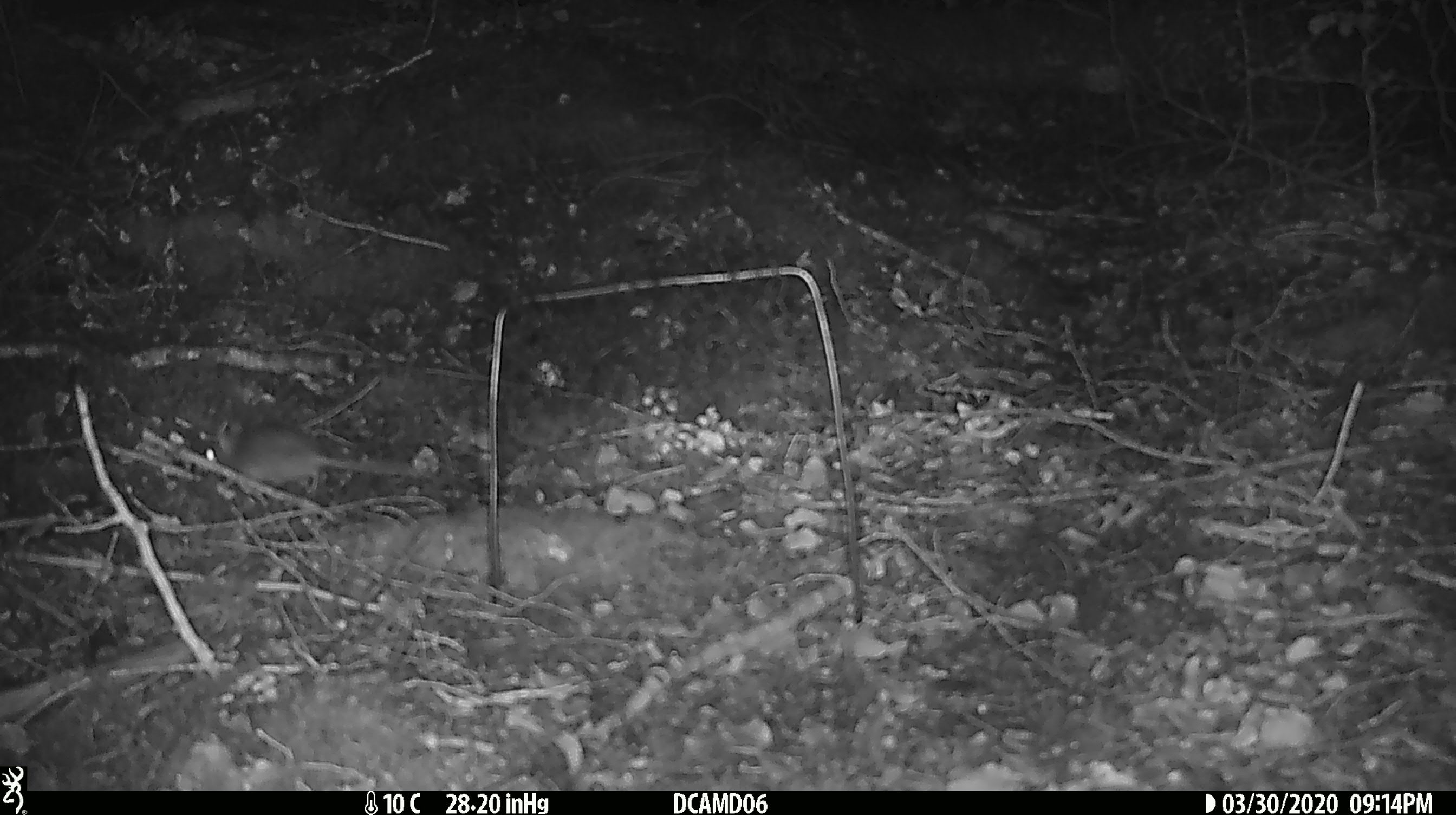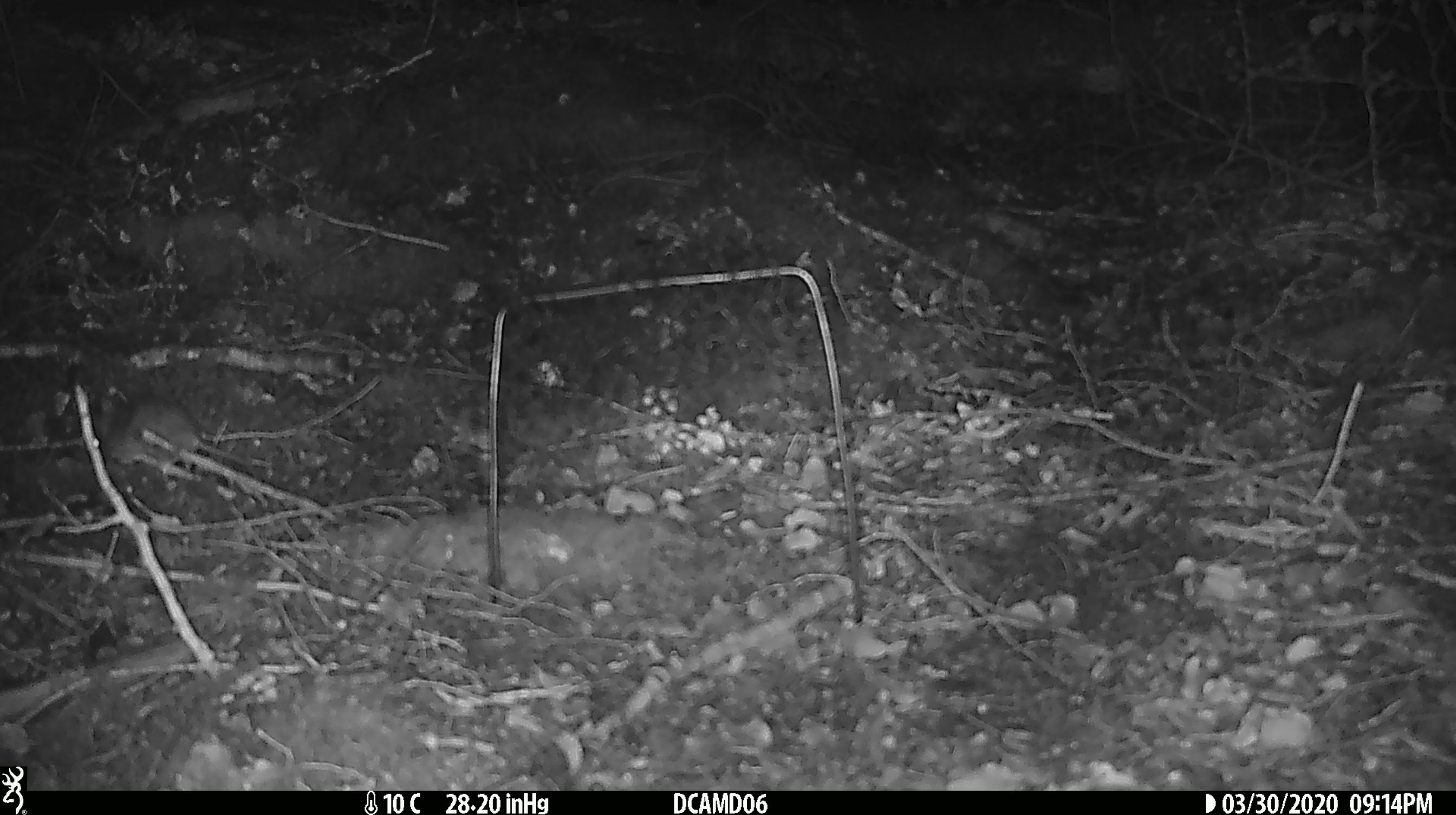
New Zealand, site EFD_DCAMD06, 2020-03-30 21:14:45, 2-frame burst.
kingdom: Animalia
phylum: Chordata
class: Mammalia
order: Rodentia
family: Muridae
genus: Mus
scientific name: Mus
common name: mouse